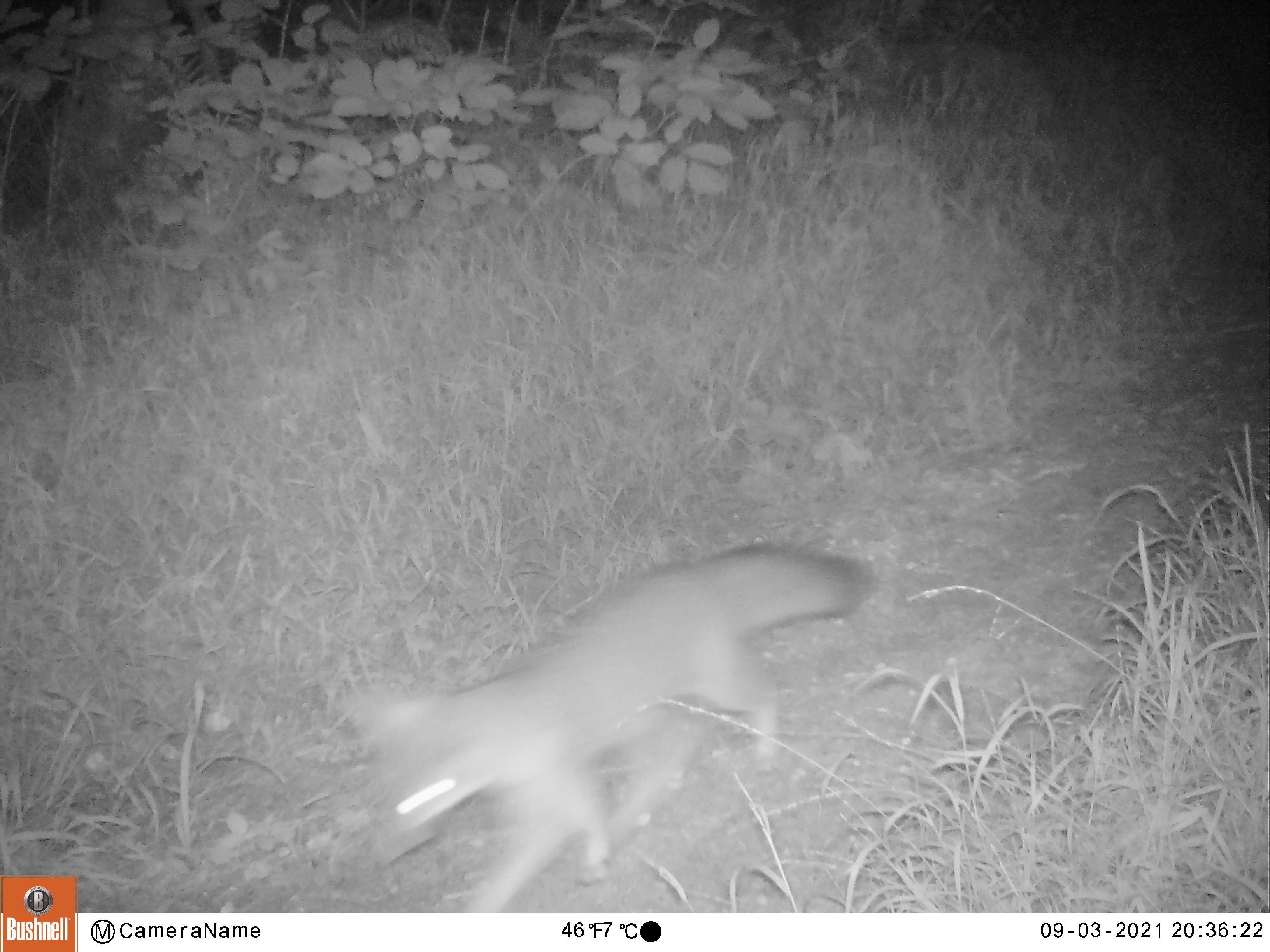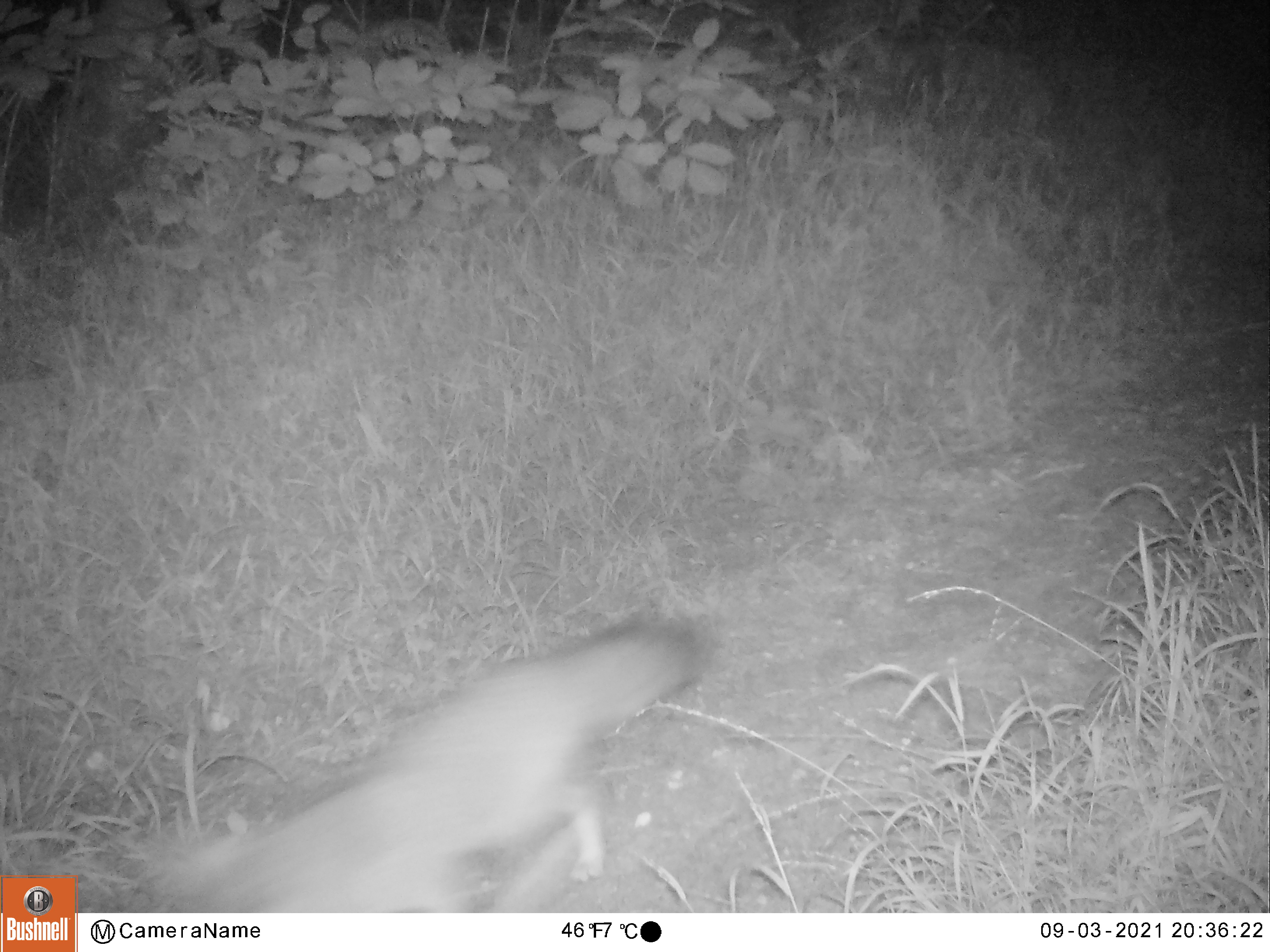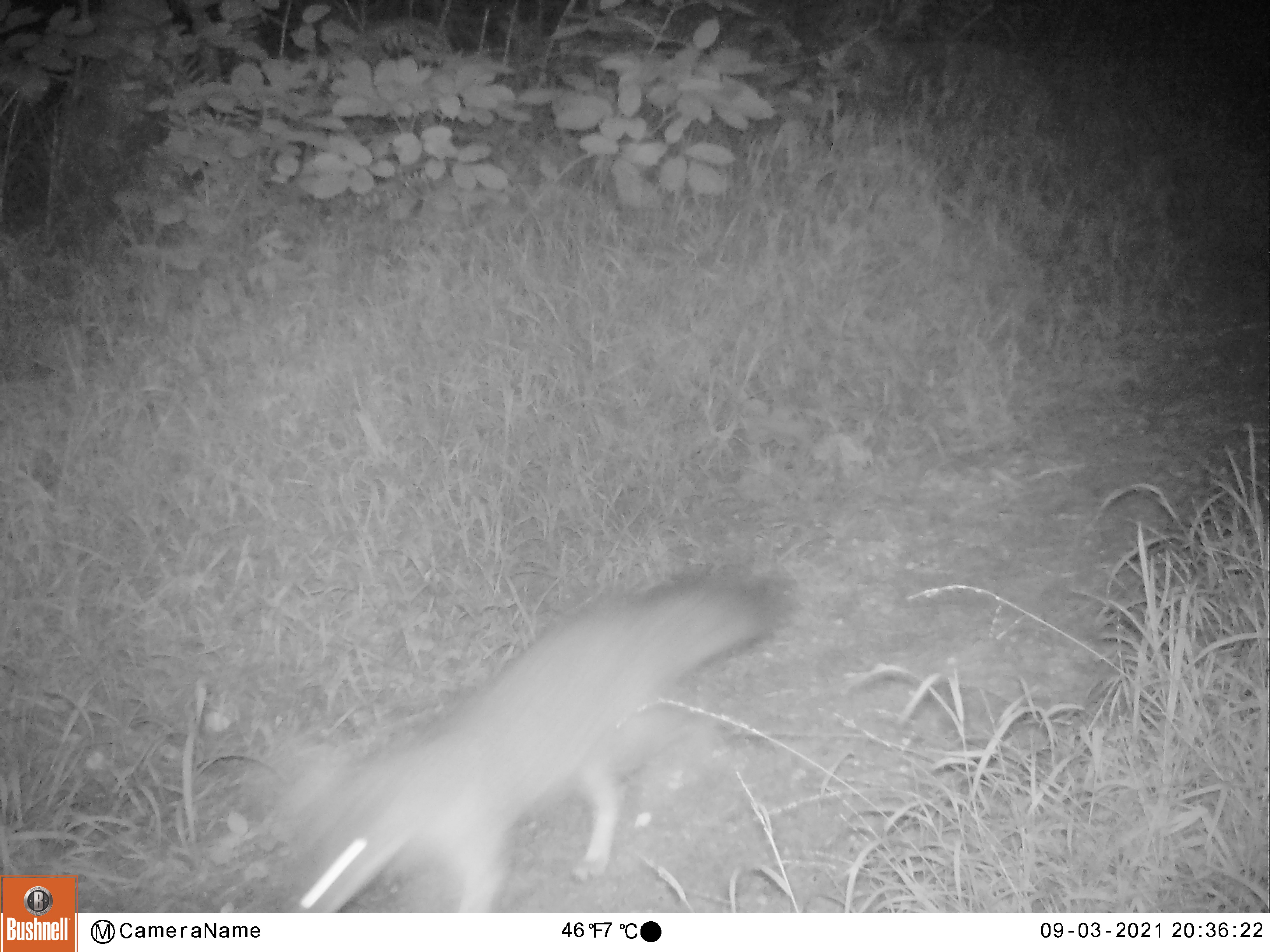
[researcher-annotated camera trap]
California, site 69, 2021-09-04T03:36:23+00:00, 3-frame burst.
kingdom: Animalia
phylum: Chordata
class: Mammalia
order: Carnivora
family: Canidae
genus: Urocyon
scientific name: Urocyon cinereoargenteus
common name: gray fox